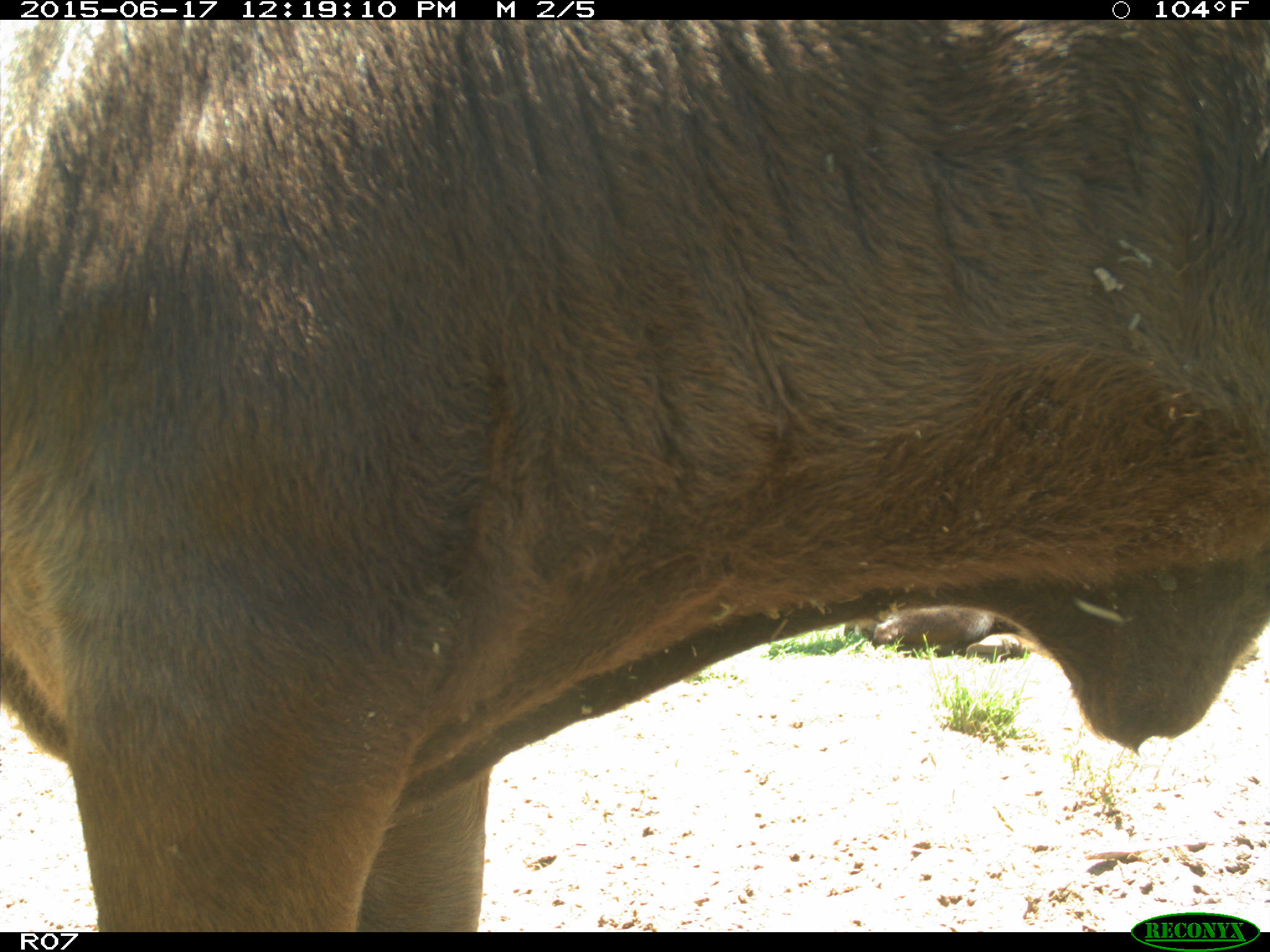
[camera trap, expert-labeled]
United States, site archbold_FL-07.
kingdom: Animalia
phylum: Chordata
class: Mammalia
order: Artiodactyla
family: Bovidae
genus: Bos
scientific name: Bos taurus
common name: domestic cow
Bos taurus (domestic cow).